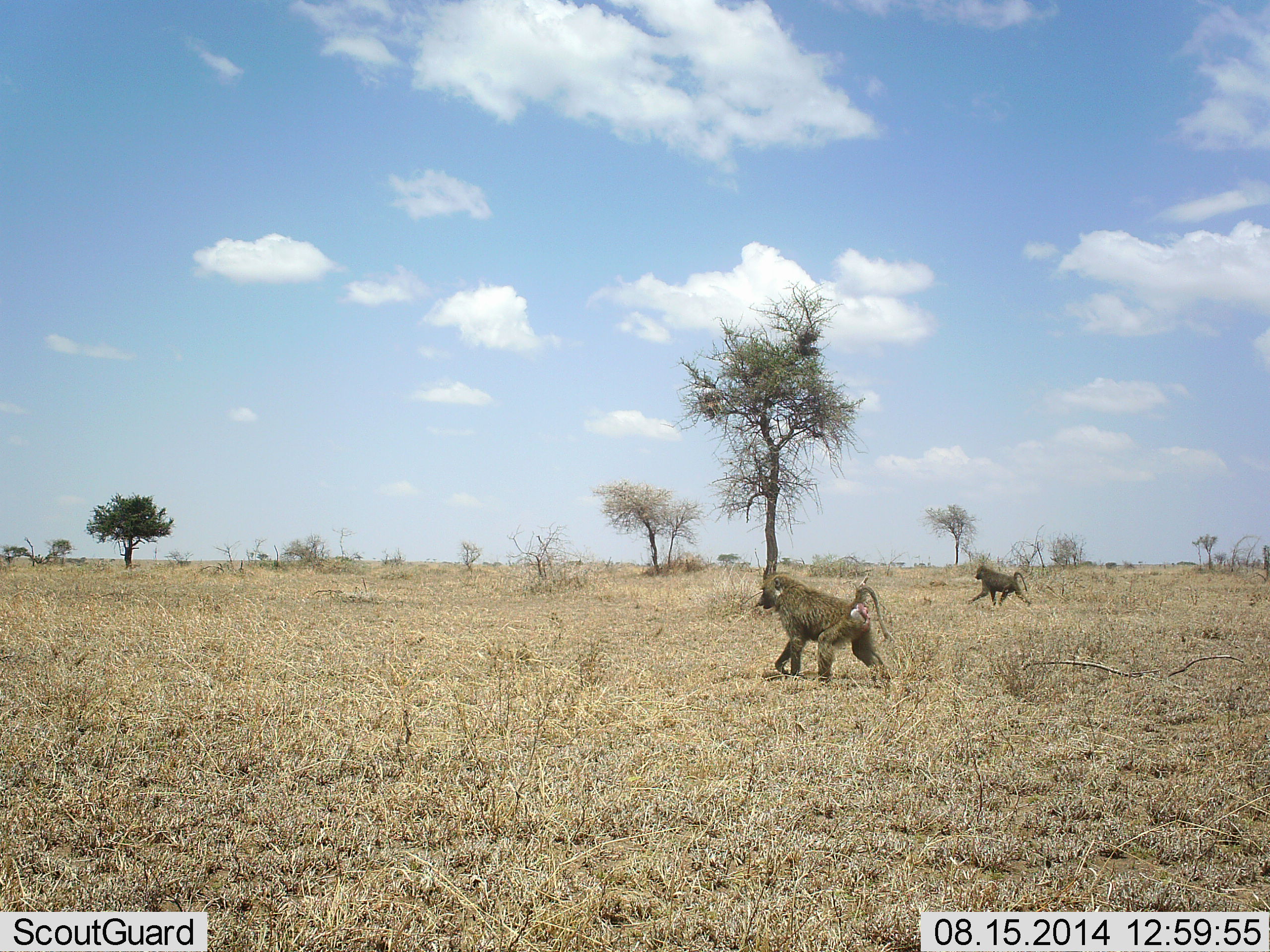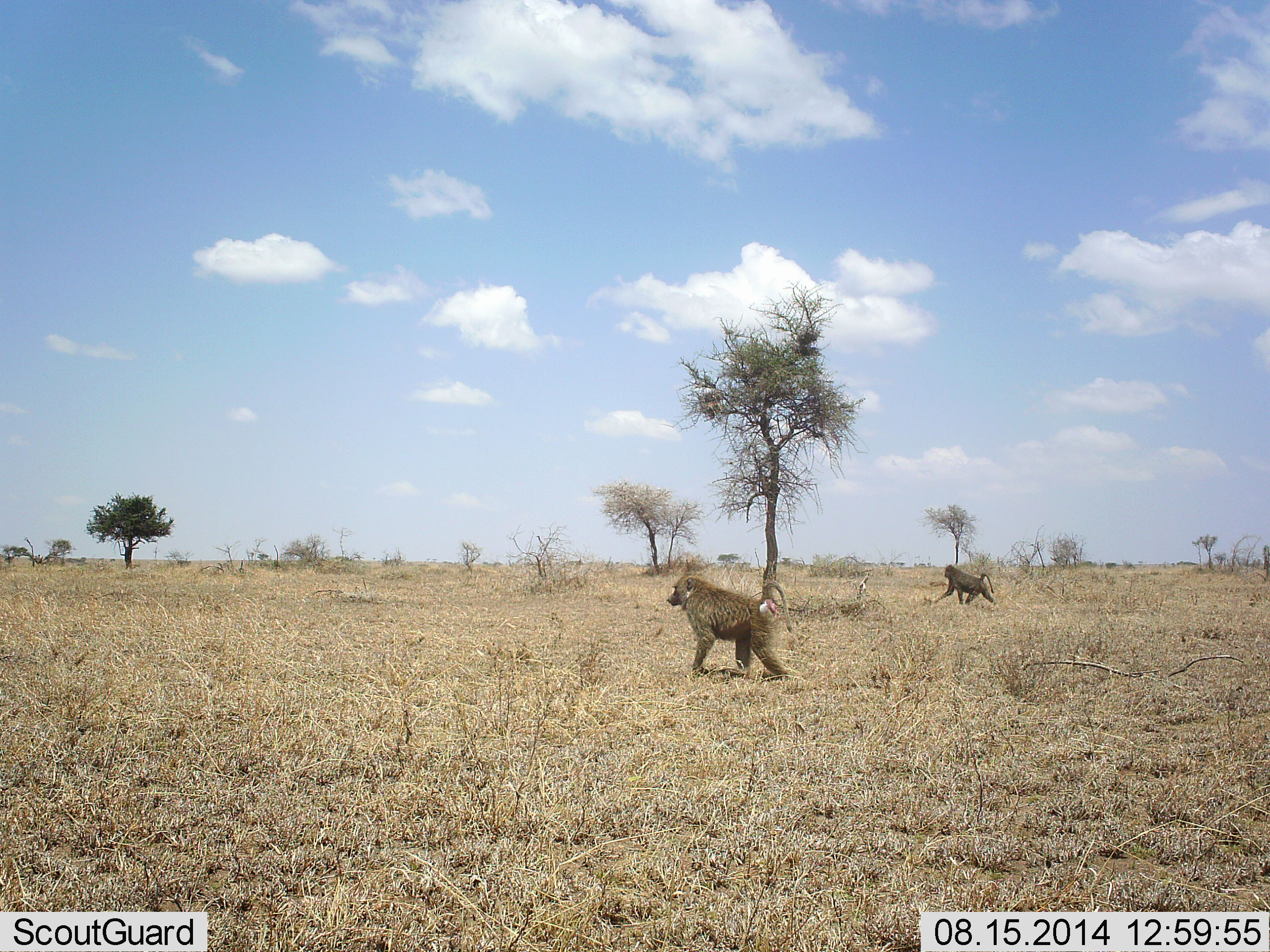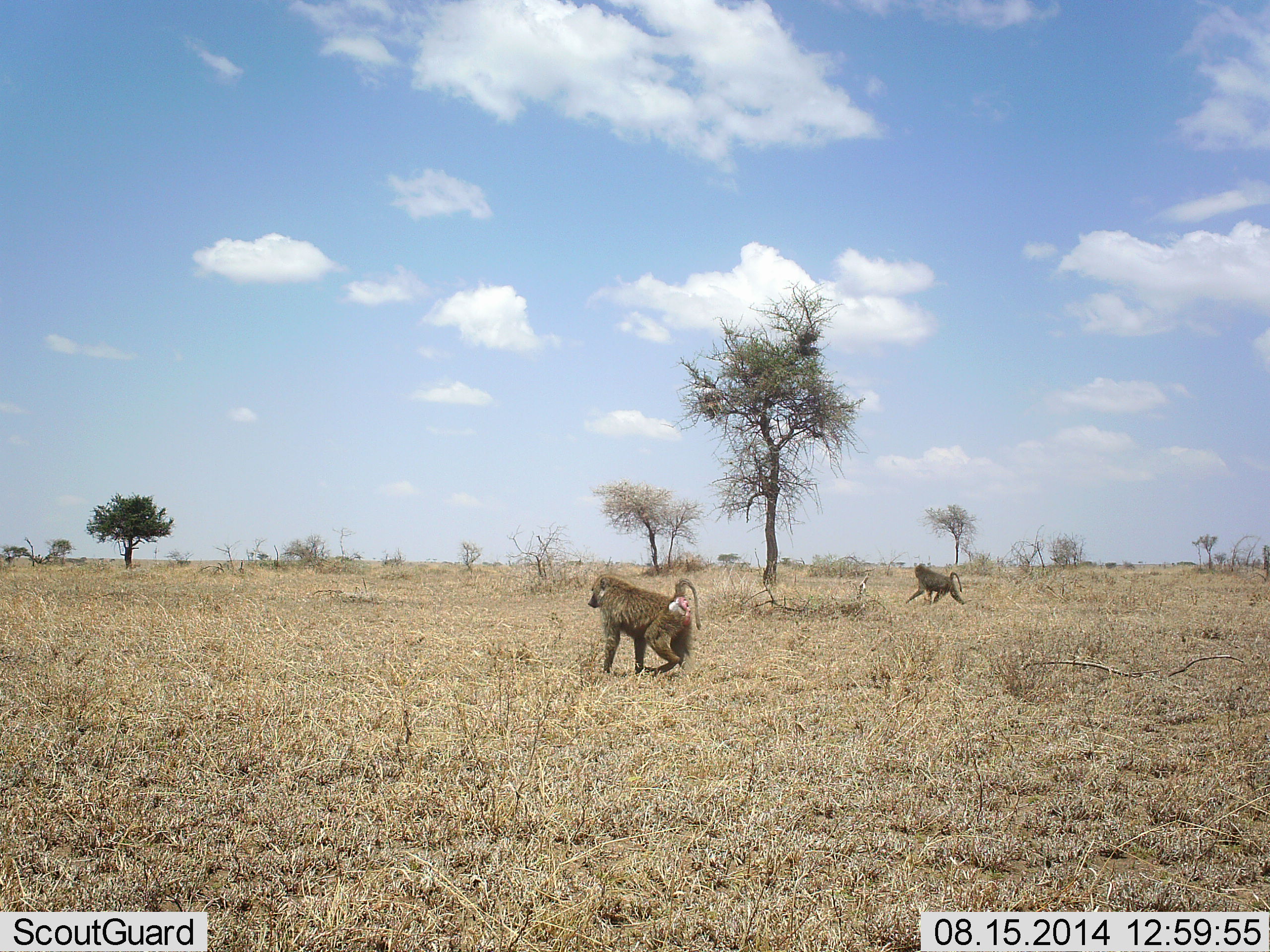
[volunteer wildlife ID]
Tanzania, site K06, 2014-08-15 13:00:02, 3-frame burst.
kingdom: Animalia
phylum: Chordata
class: Mammalia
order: Primates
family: Cercopithecidae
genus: Papio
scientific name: Papio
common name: baboon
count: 2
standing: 10%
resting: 0%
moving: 100%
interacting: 0%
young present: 0%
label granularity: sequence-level